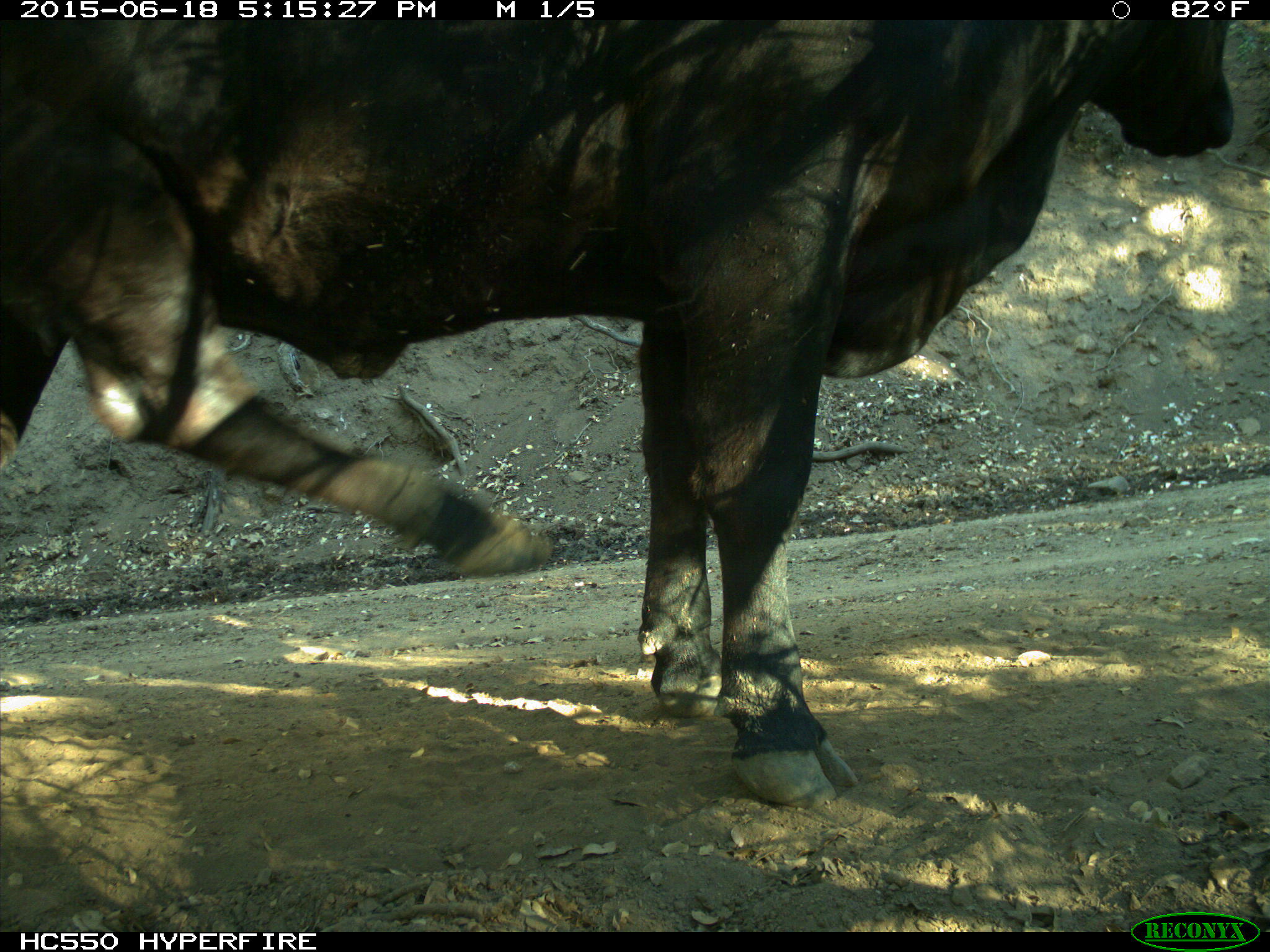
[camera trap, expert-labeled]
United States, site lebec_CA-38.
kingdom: Animalia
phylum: Chordata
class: Mammalia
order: Artiodactyla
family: Bovidae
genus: Bos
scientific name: Bos taurus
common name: domestic cow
Bos taurus (domestic cow).